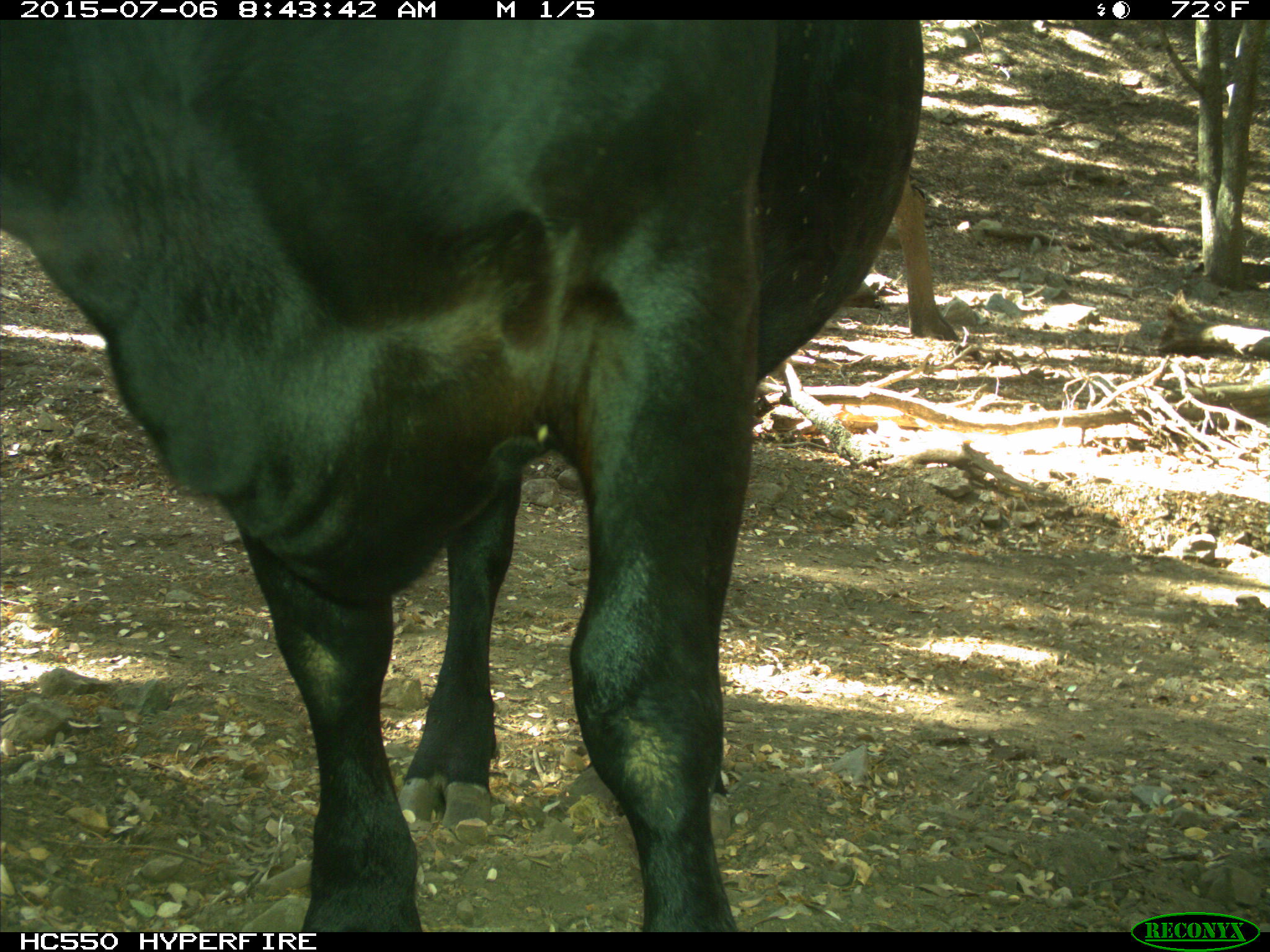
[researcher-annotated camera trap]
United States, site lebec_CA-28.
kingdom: Animalia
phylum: Chordata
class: Mammalia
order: Artiodactyla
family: Bovidae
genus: Bos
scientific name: Bos taurus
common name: domestic cow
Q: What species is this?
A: Bos taurus (domestic cow).